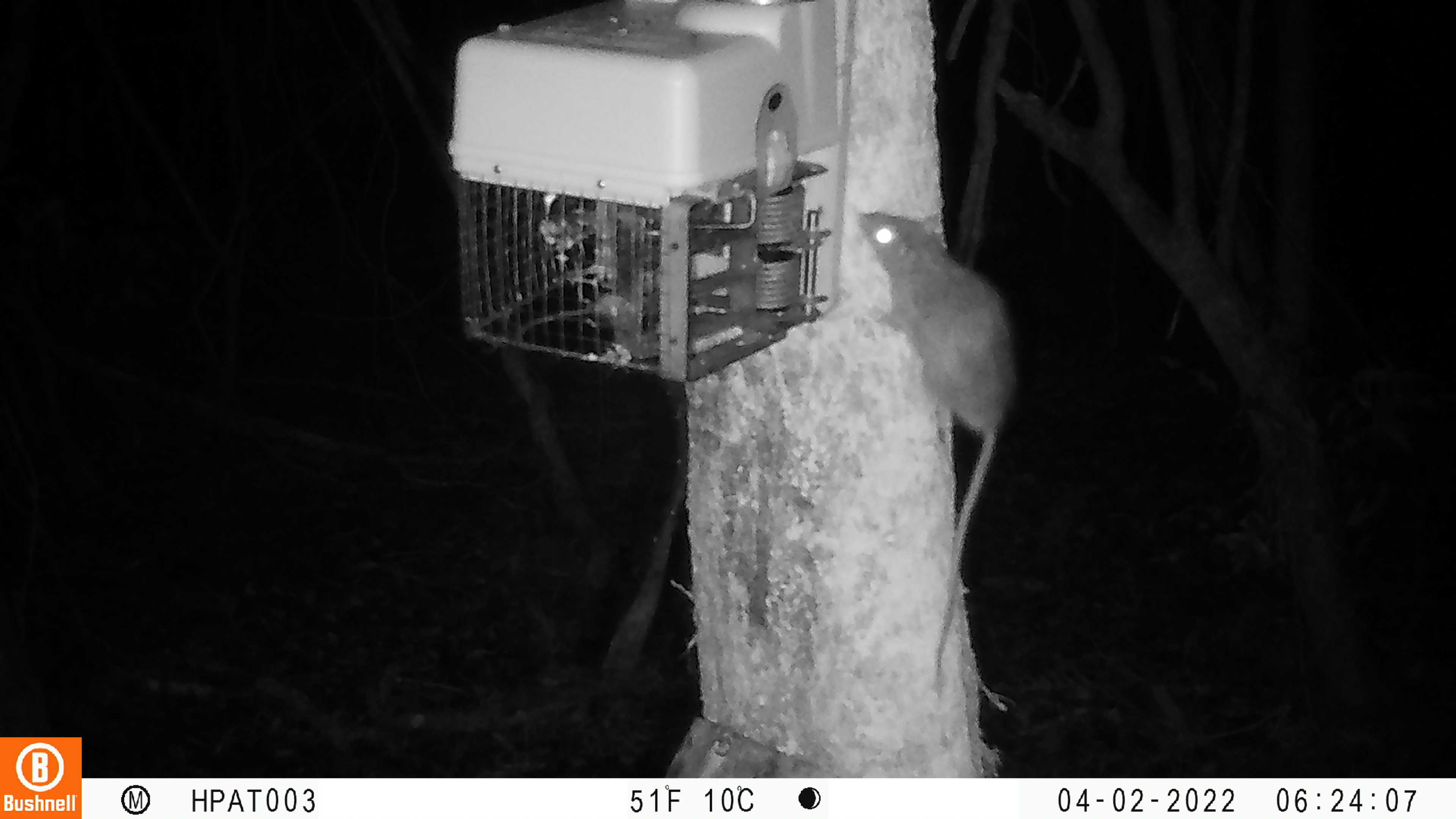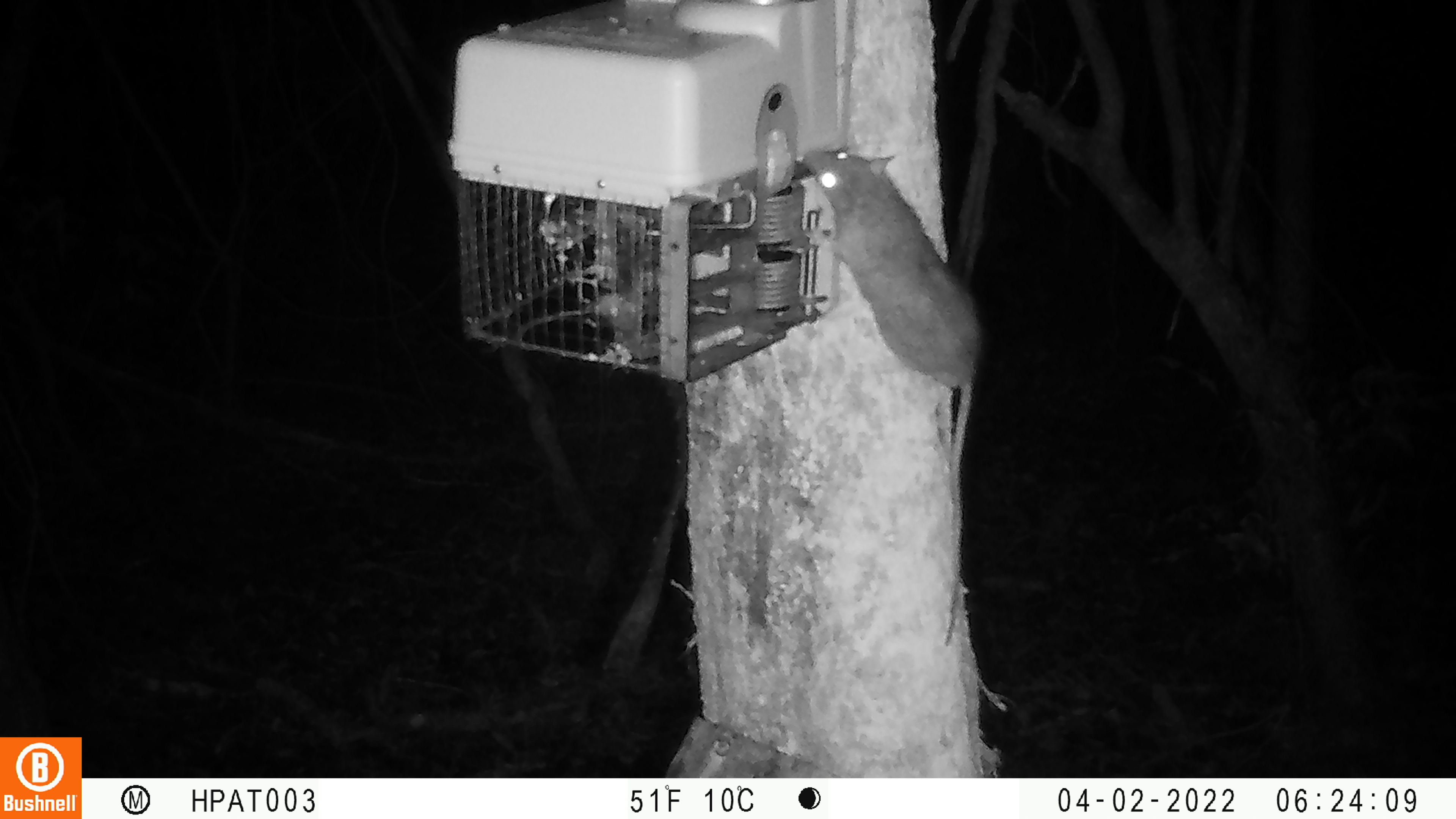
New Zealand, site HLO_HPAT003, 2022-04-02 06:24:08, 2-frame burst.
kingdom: Animalia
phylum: Chordata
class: Mammalia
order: Rodentia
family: Muridae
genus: Rattus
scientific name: Rattus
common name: rat